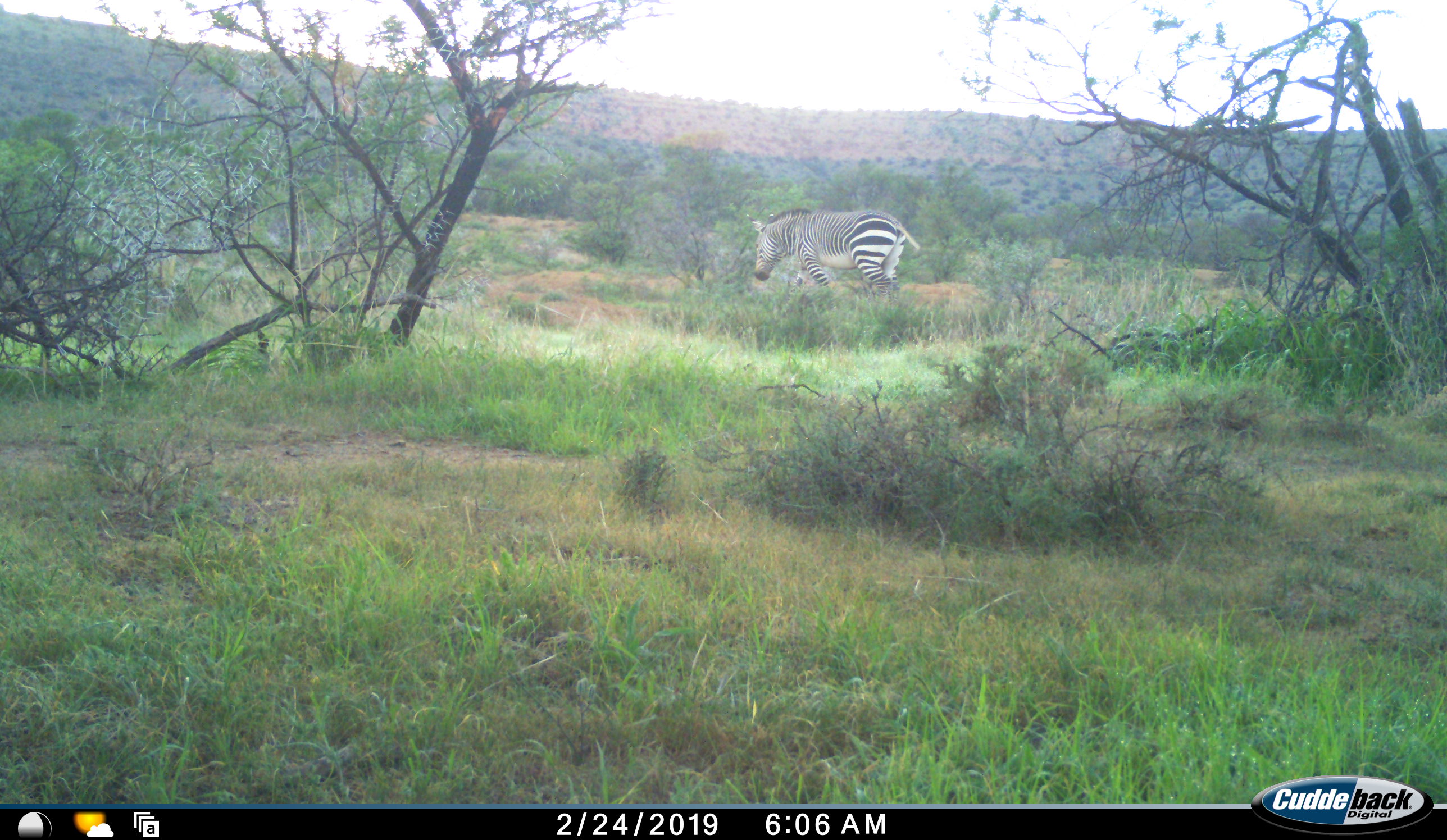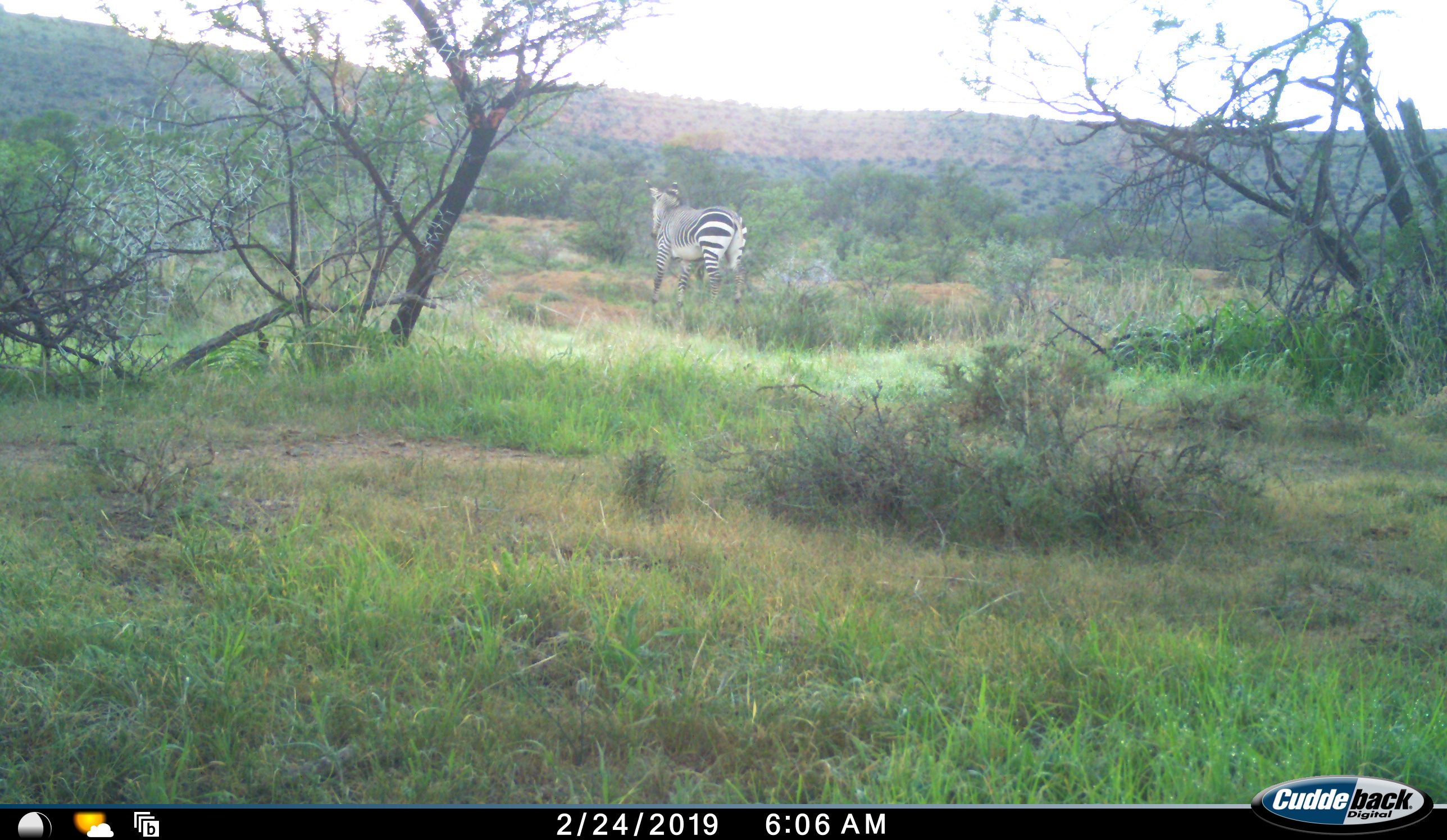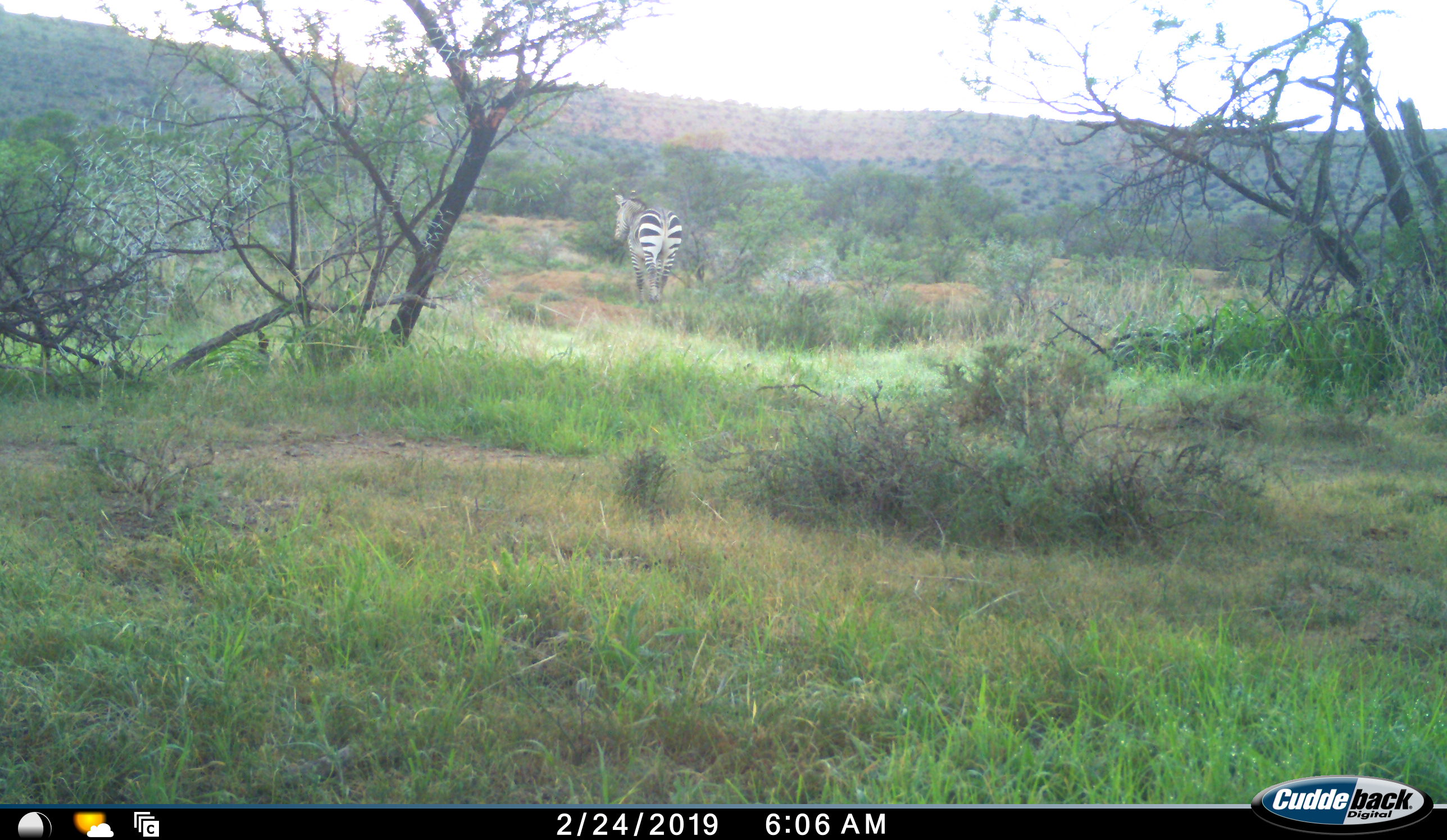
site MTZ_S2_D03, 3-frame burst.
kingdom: Animalia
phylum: Chordata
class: Mammalia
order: Perissodactyla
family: Equidae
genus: Equus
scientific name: Equus zebra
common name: mountain zebra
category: zebramountain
Zebramountain (mountain zebra) (Equus zebra), count 1. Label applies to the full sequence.